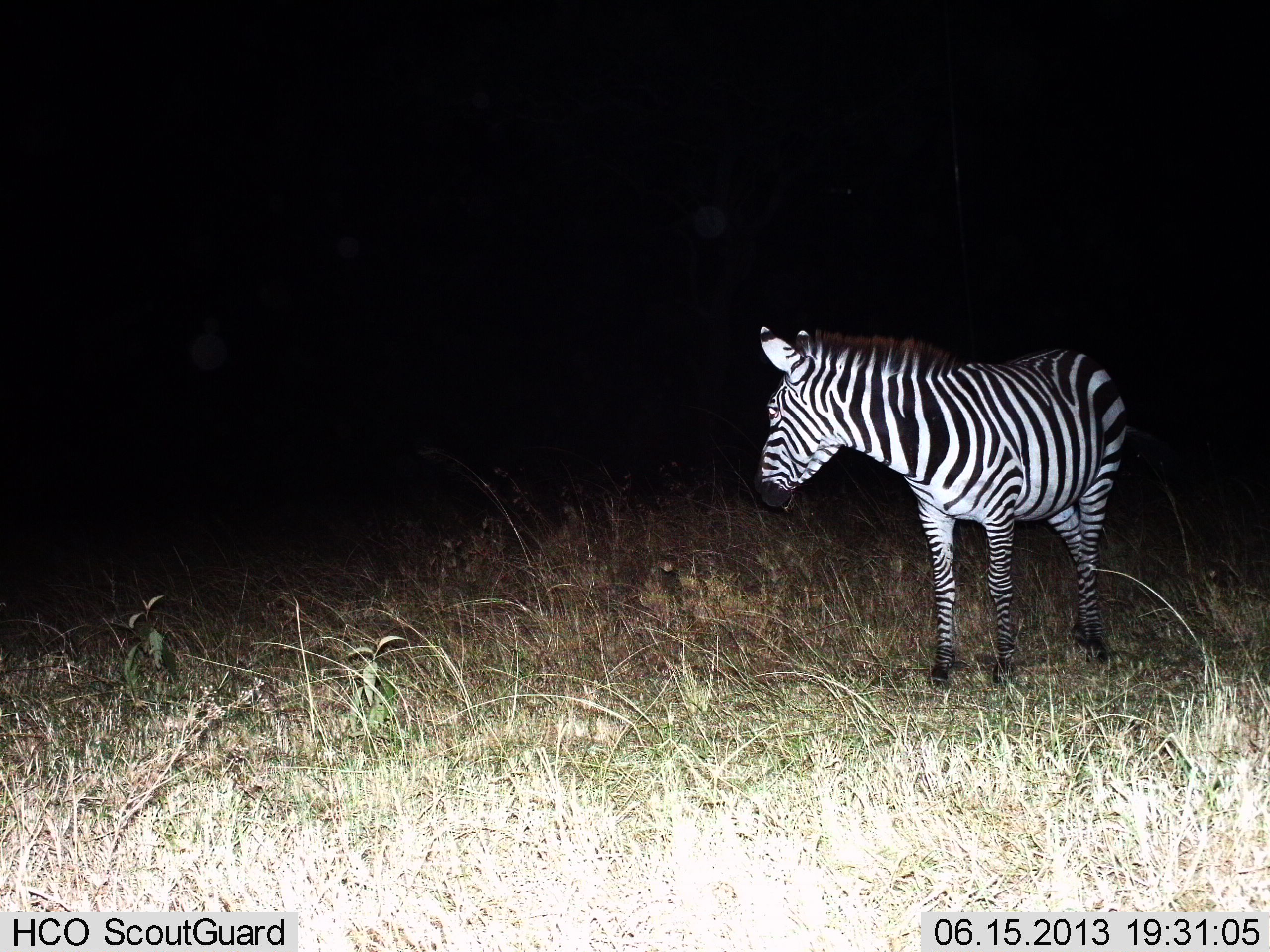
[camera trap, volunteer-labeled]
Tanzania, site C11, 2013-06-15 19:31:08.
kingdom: Animalia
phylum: Chordata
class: Mammalia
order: Perissodactyla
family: Equidae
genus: Equus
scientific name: Equus quagga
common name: plains zebra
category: zebra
Zebra (plains zebra) (Equus quagga), count 1. Behavior (volunteer vote fractions): standing 93%, resting 0%, moving 11%, interacting 0%. Young present (vote fraction): 0%. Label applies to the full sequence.